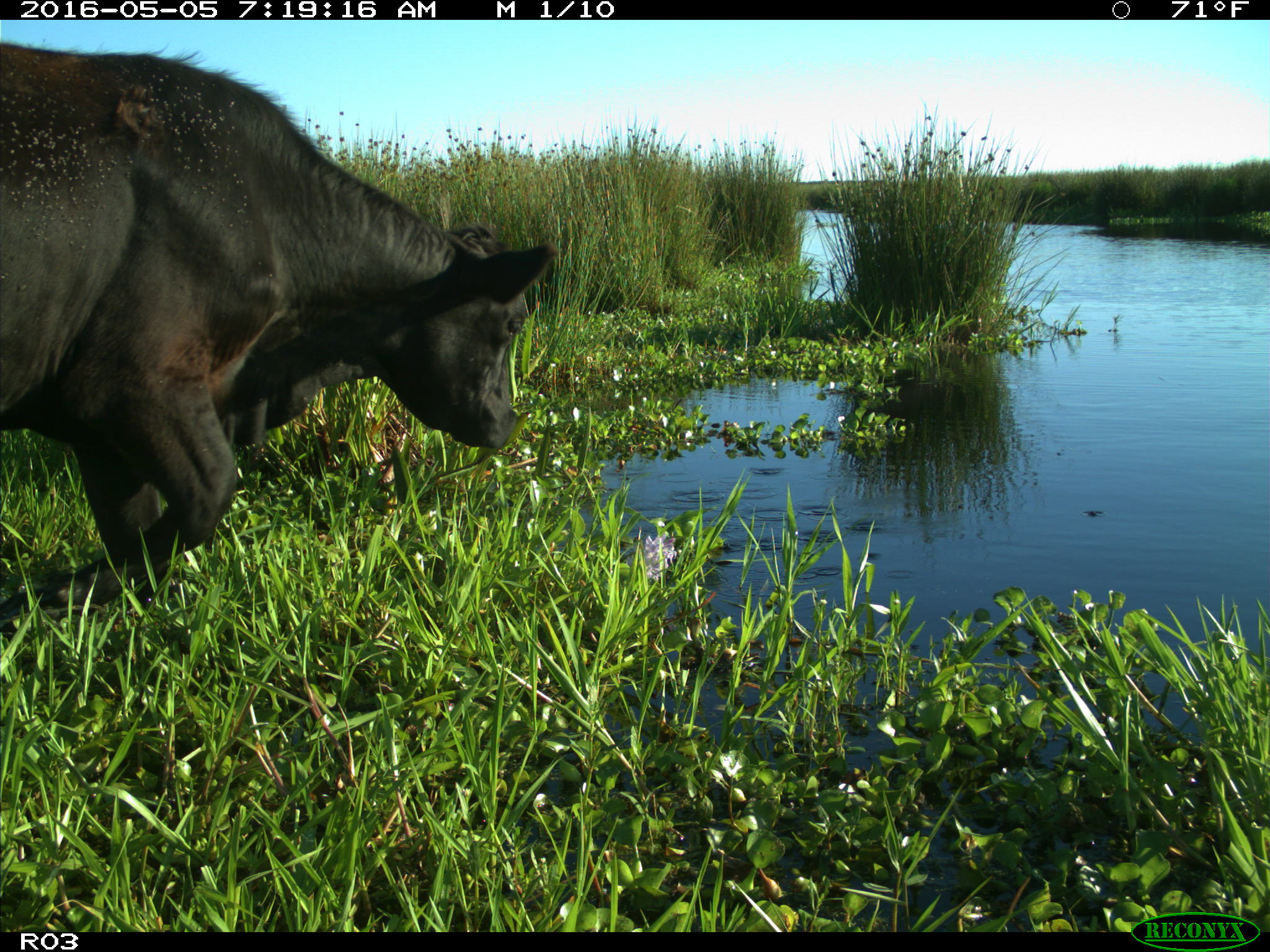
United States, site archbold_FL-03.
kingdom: Animalia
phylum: Chordata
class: Mammalia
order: Artiodactyla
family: Bovidae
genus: Bos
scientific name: Bos taurus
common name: domestic cow